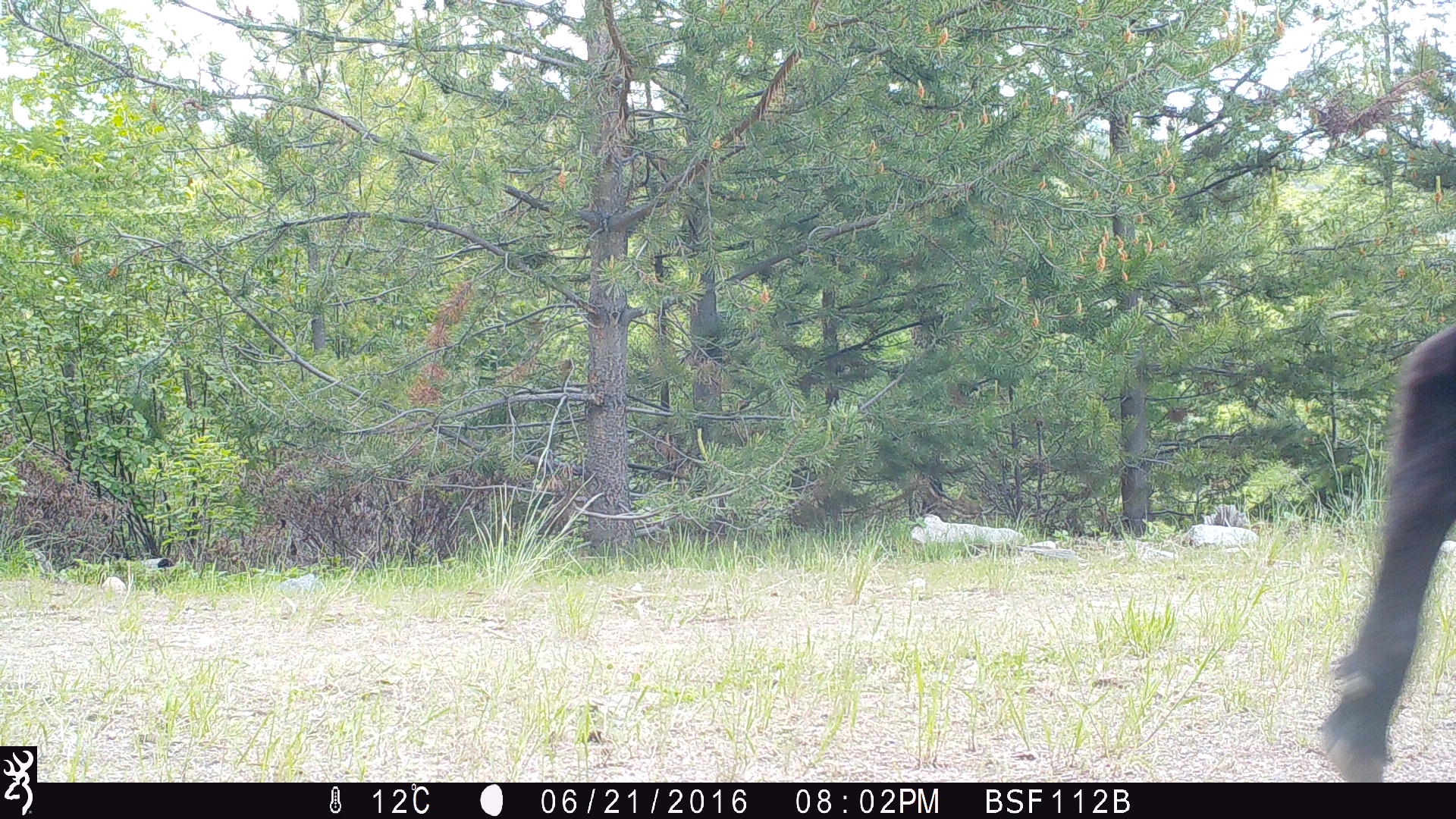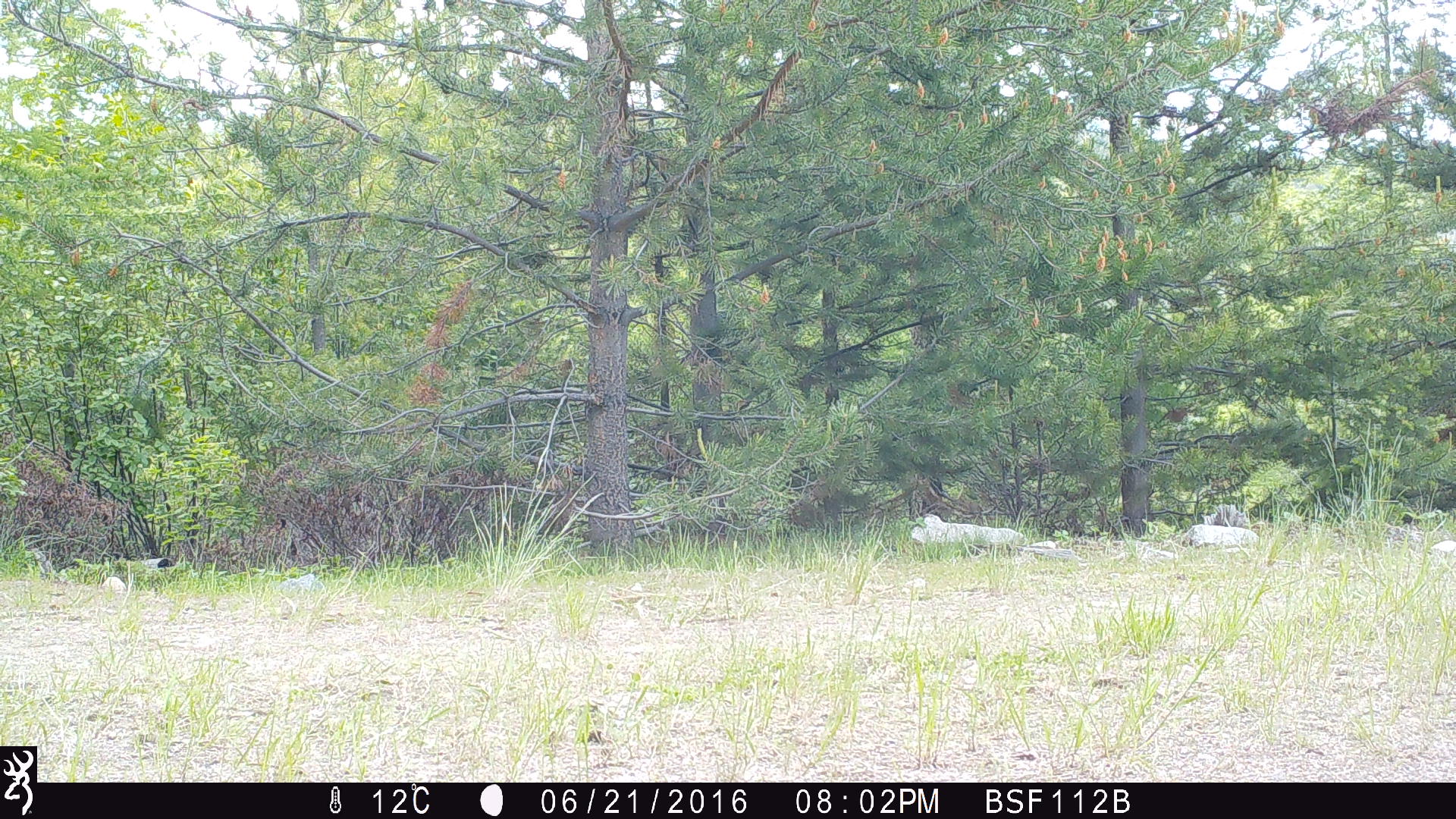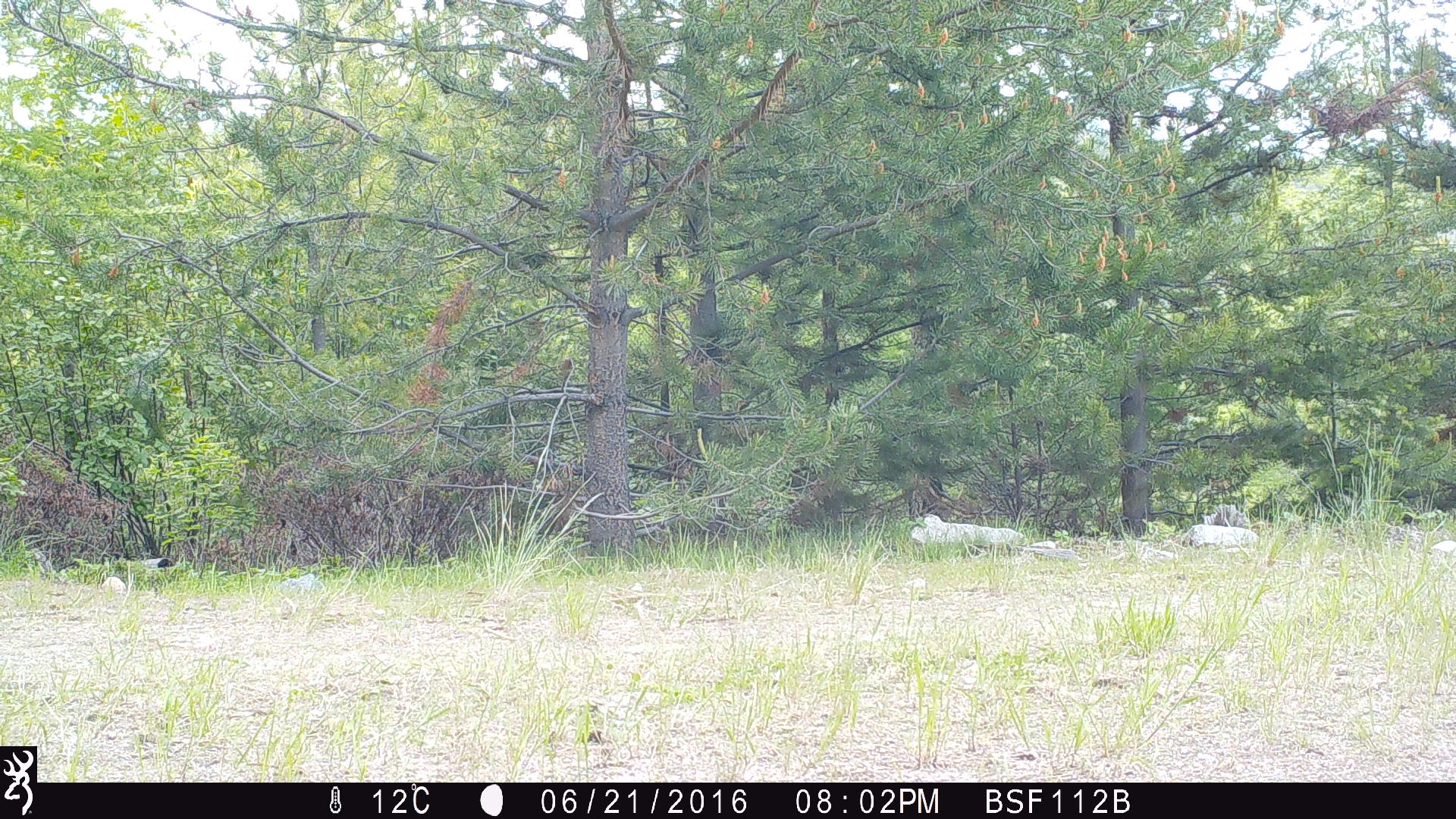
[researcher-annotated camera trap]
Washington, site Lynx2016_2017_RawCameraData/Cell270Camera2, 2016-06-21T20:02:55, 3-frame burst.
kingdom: Animalia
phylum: Chordata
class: Mammalia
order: Artiodactyla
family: Bovidae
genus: Bos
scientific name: Bos taurus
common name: domestic cattle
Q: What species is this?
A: Domestic cattle (Bos taurus).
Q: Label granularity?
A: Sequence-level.